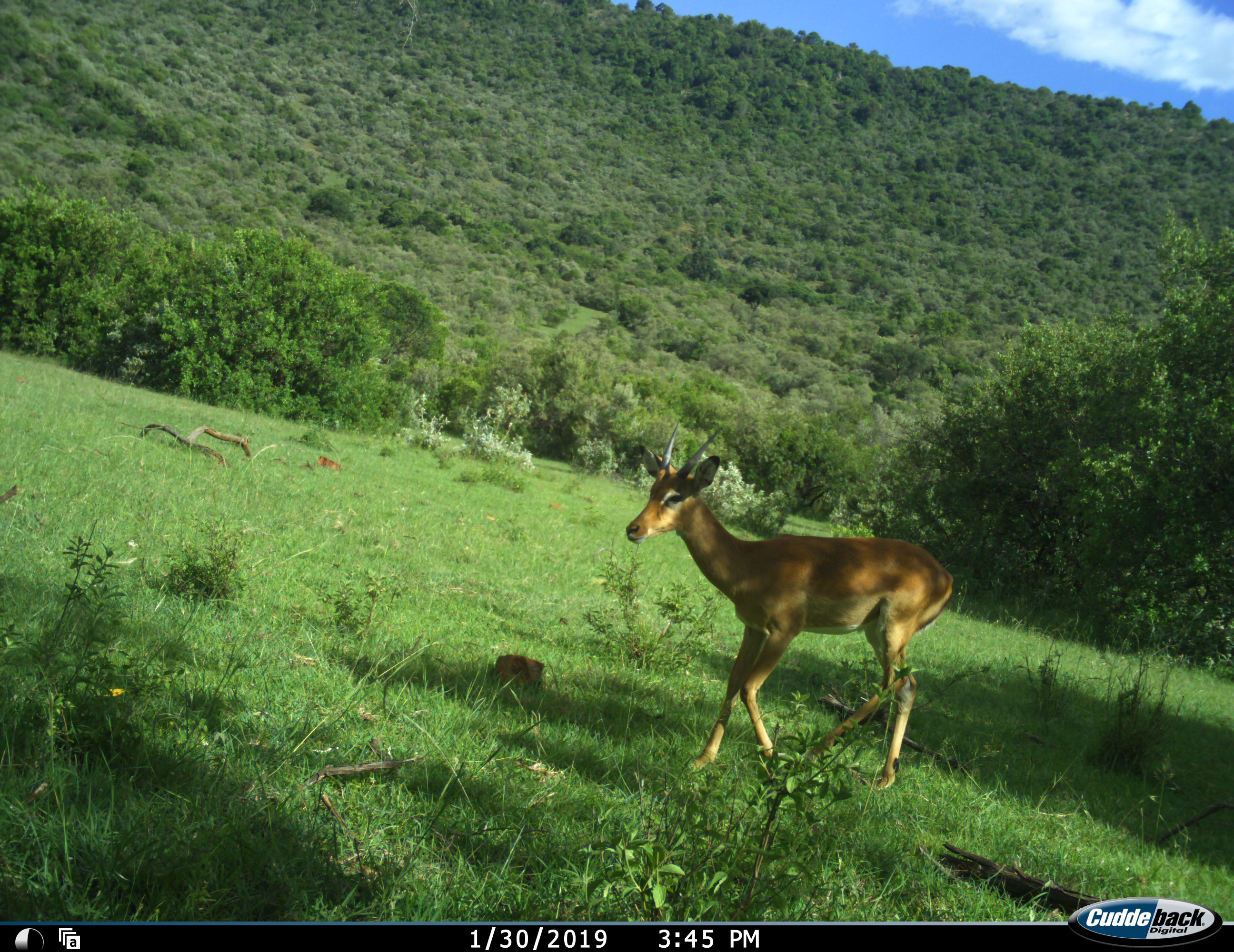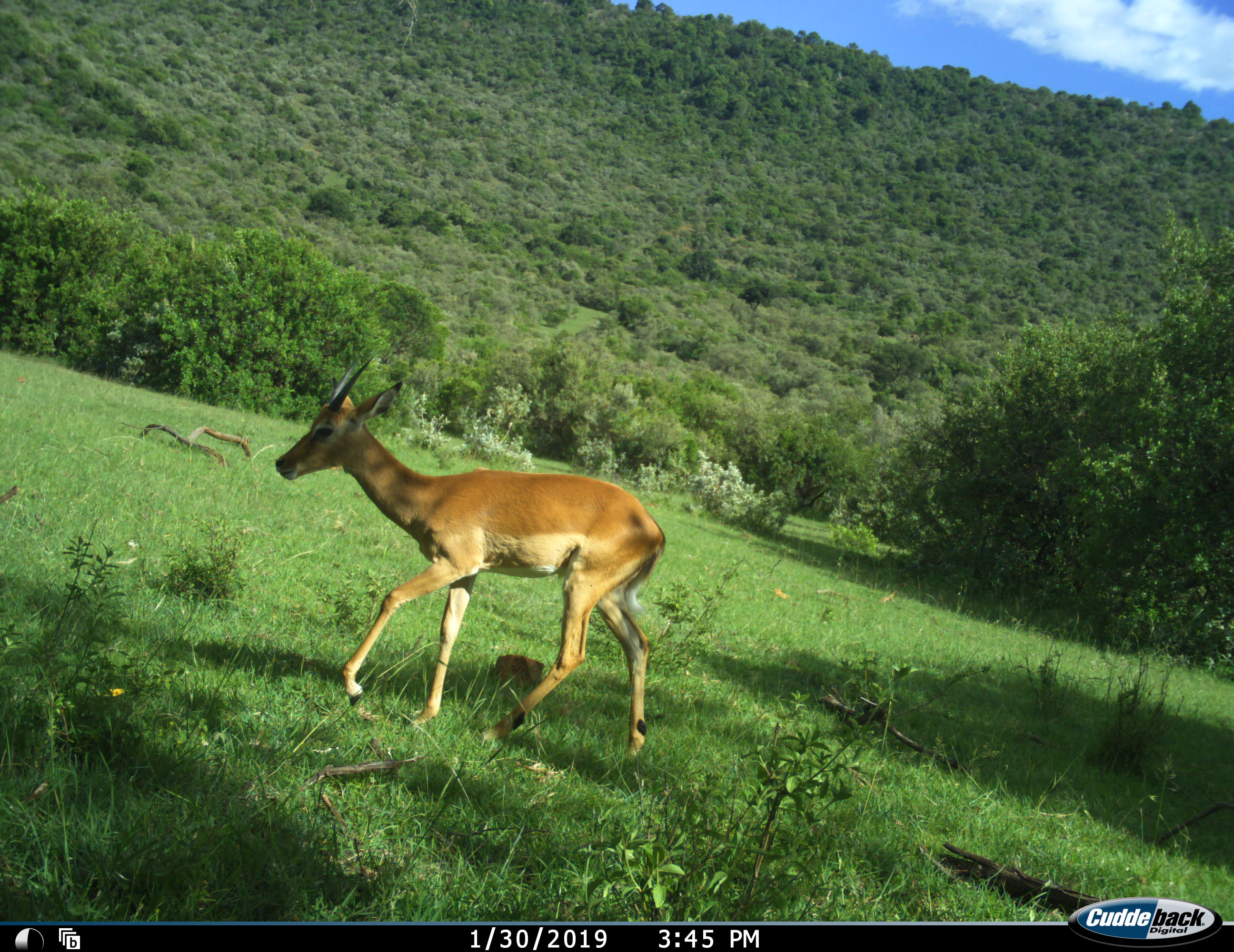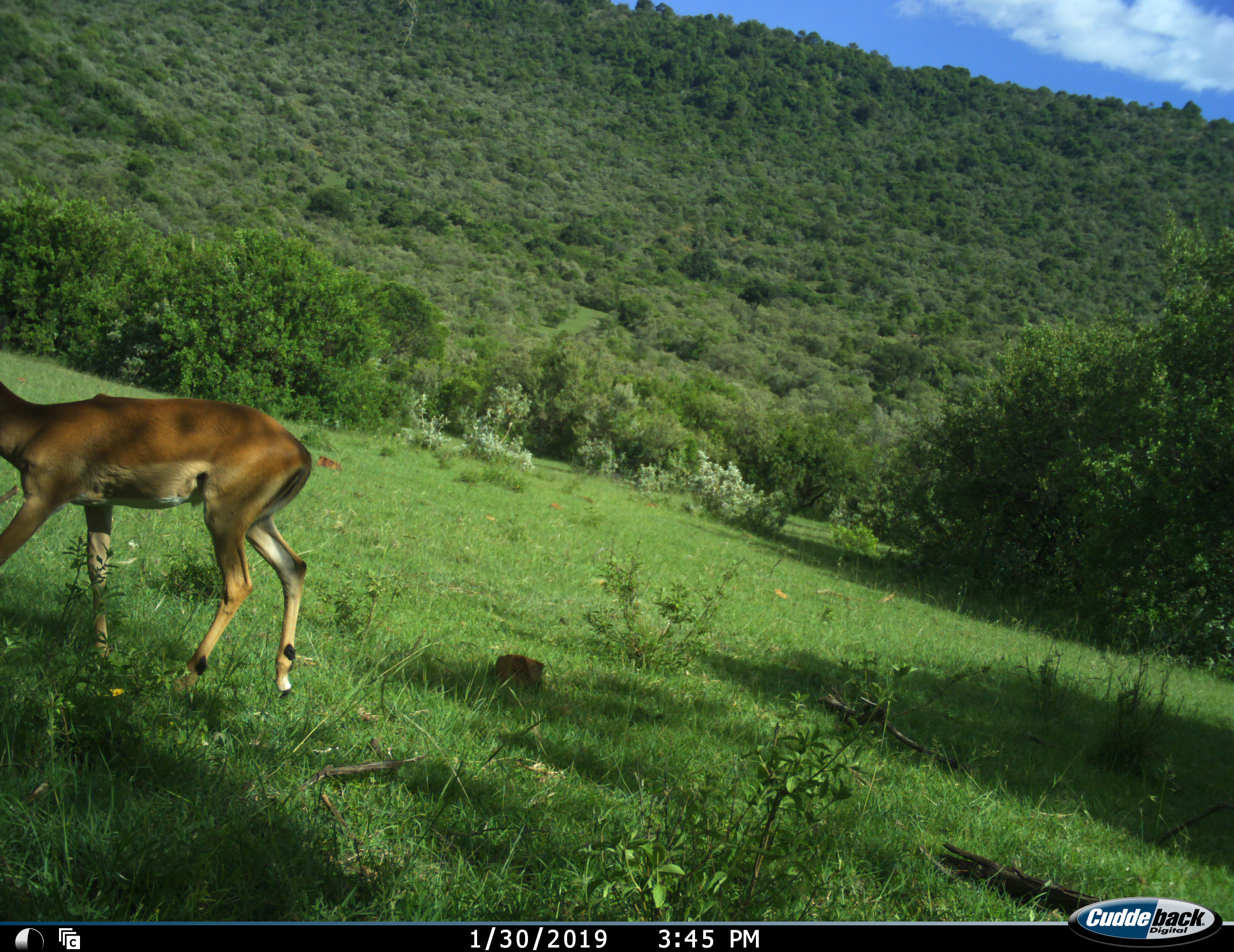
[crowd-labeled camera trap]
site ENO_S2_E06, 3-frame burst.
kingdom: Animalia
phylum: Chordata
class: Mammalia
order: Artiodactyla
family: Bovidae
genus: Aepyceros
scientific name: Aepyceros melampus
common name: impala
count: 1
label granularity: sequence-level